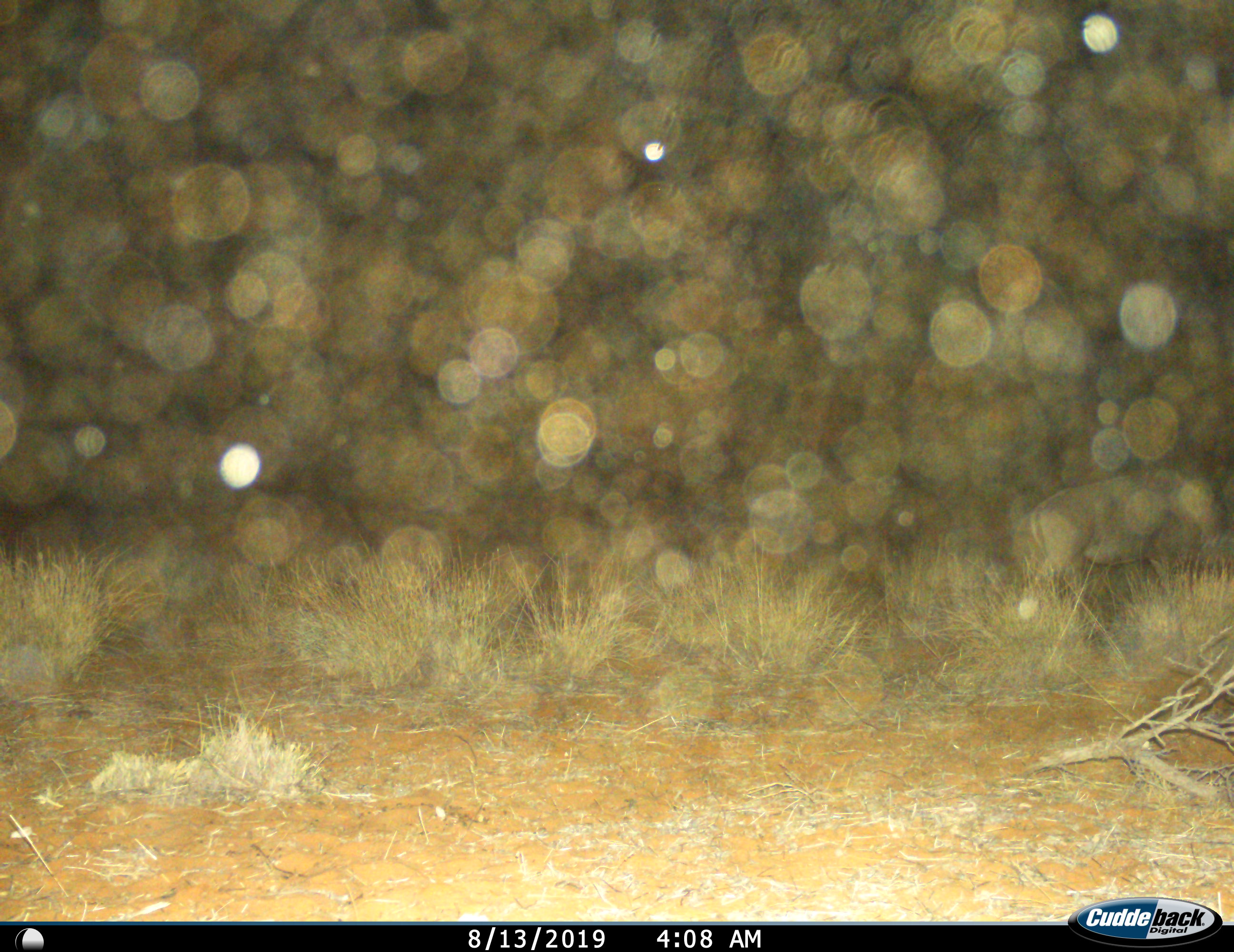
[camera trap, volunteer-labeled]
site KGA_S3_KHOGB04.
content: unidentified animal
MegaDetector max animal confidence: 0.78